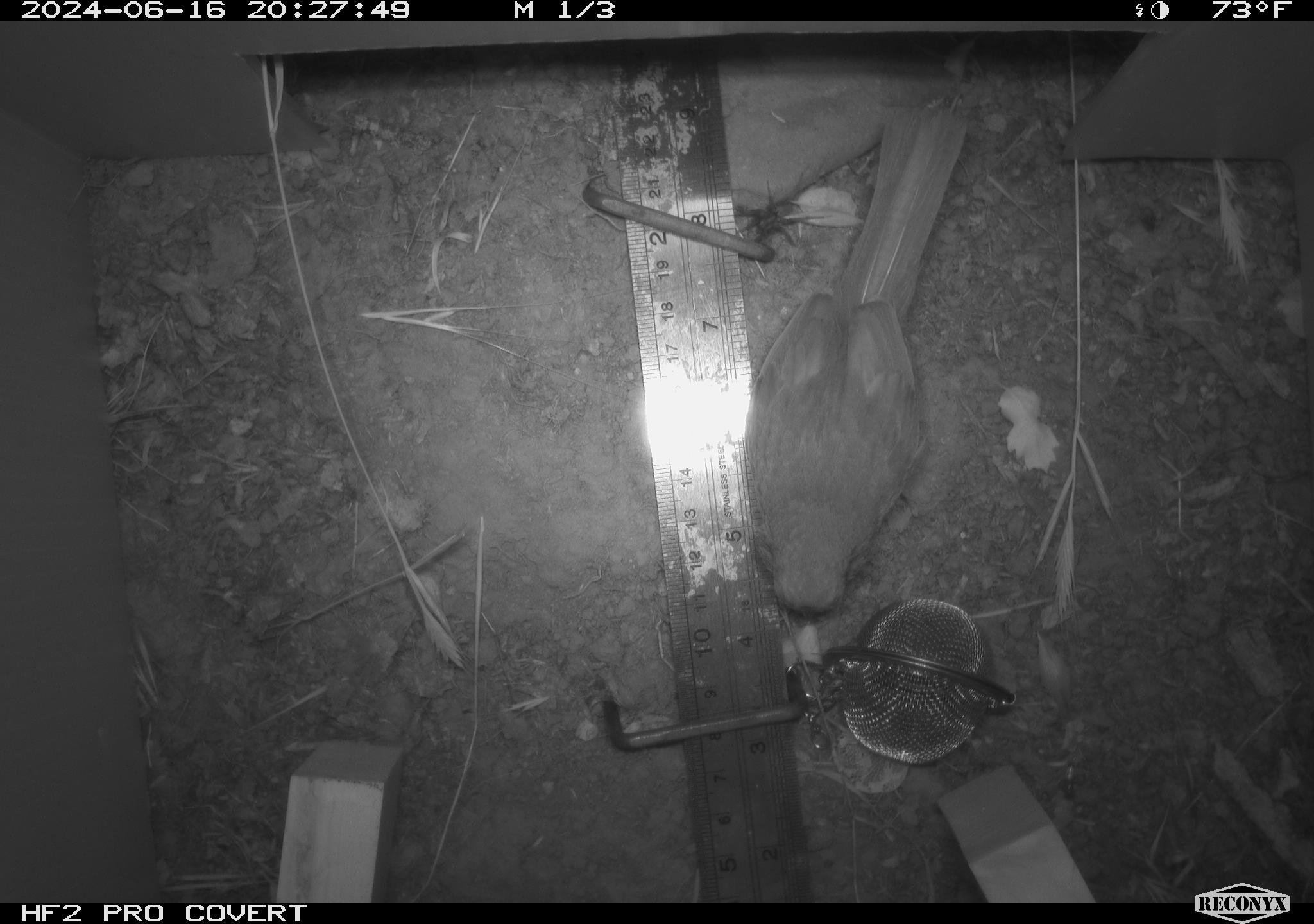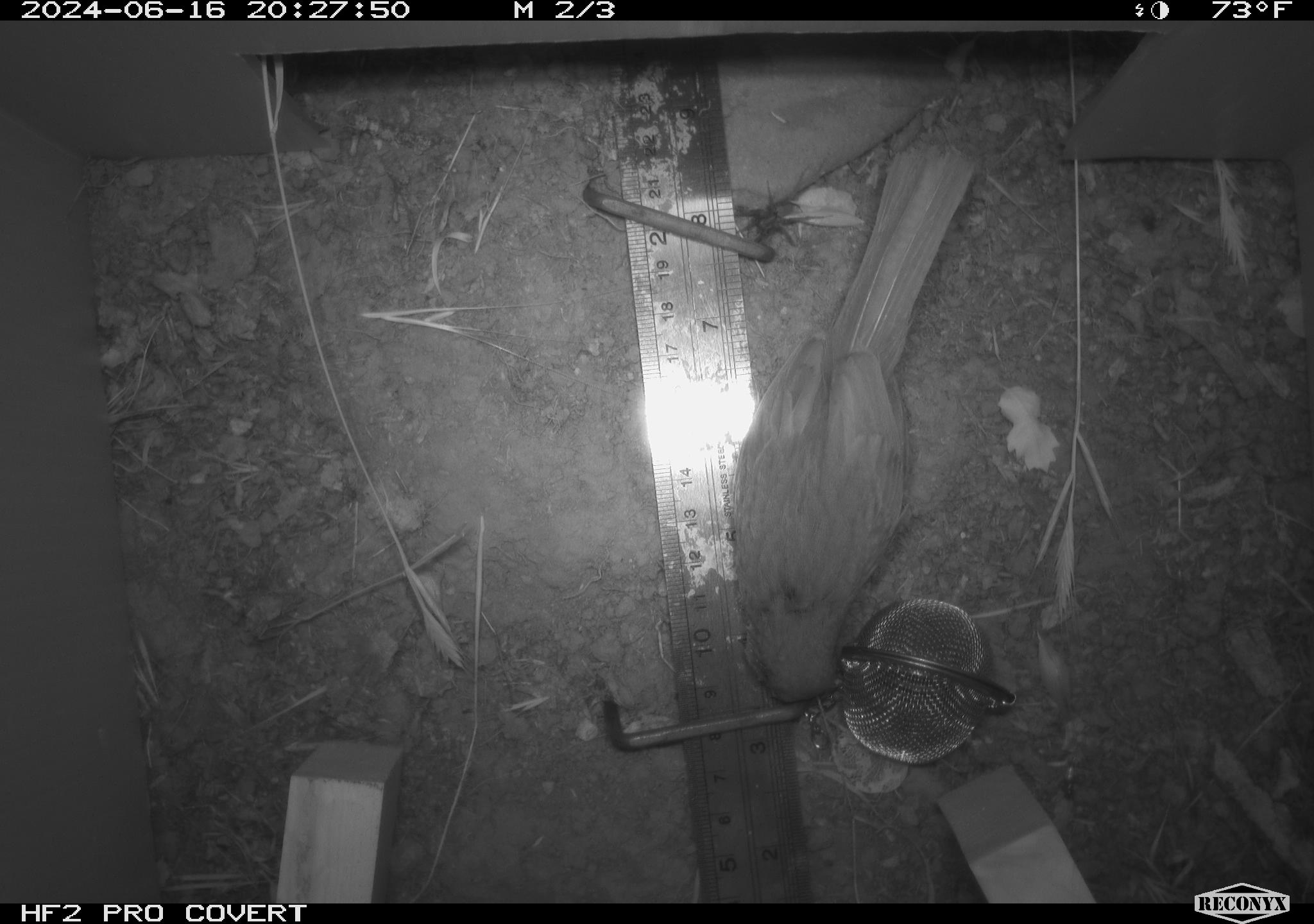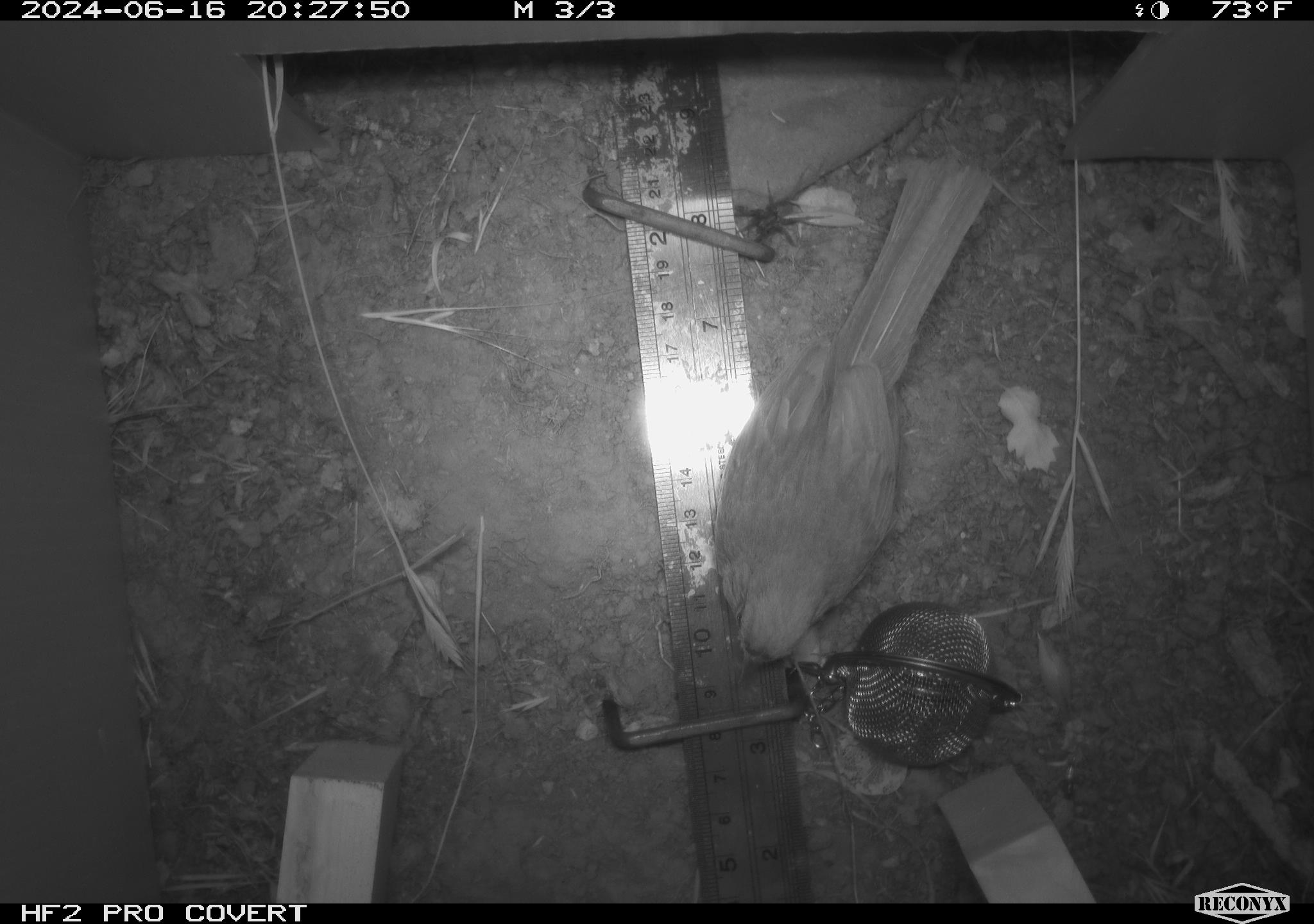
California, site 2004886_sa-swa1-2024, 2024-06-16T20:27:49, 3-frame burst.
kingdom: Animalia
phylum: Chordata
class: Aves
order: Passeriformes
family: Passerellidae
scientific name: Passerellidae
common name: new world sparrows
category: passerellidae family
Passerellidae family (new world sparrows) (Passerellidae).